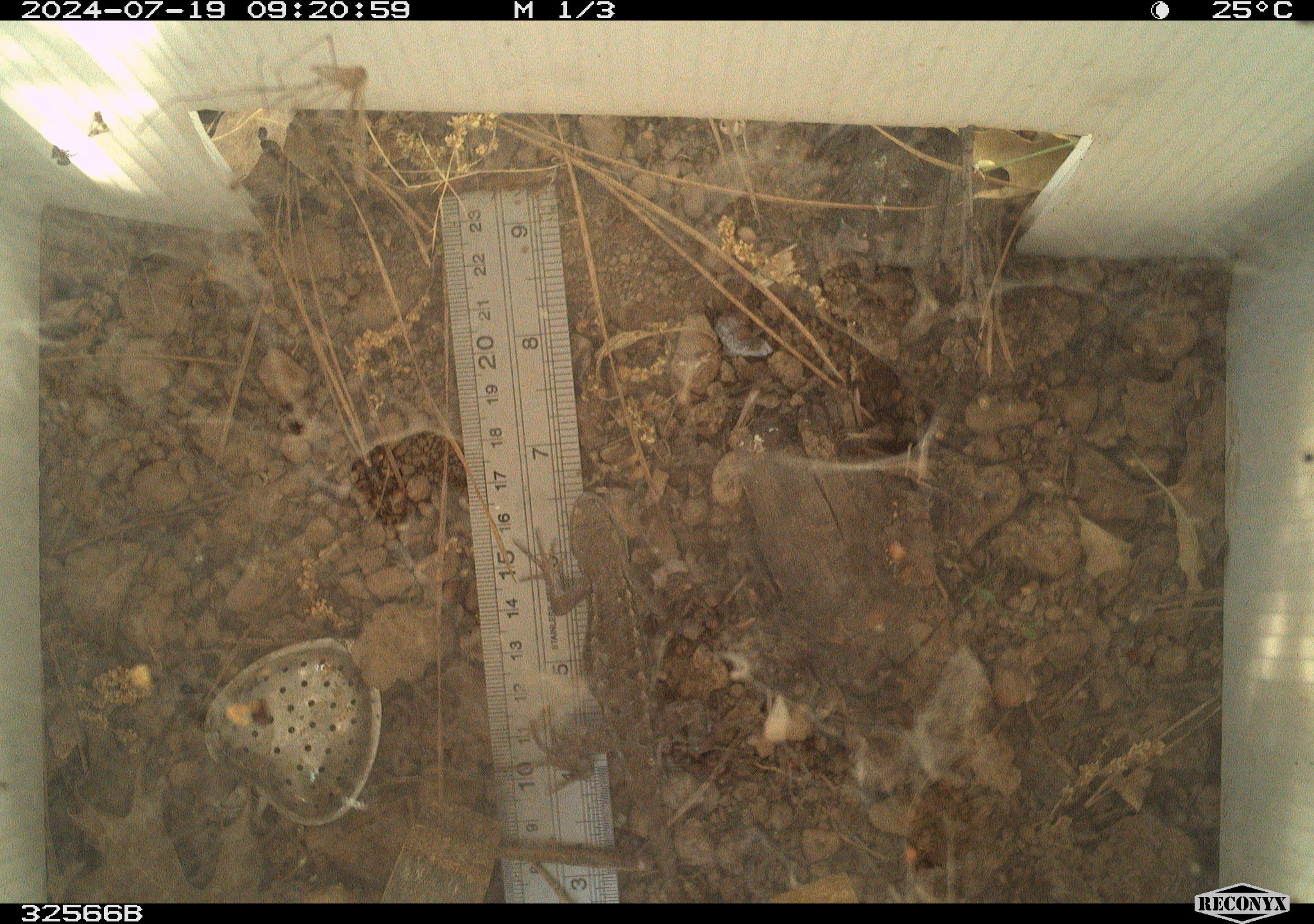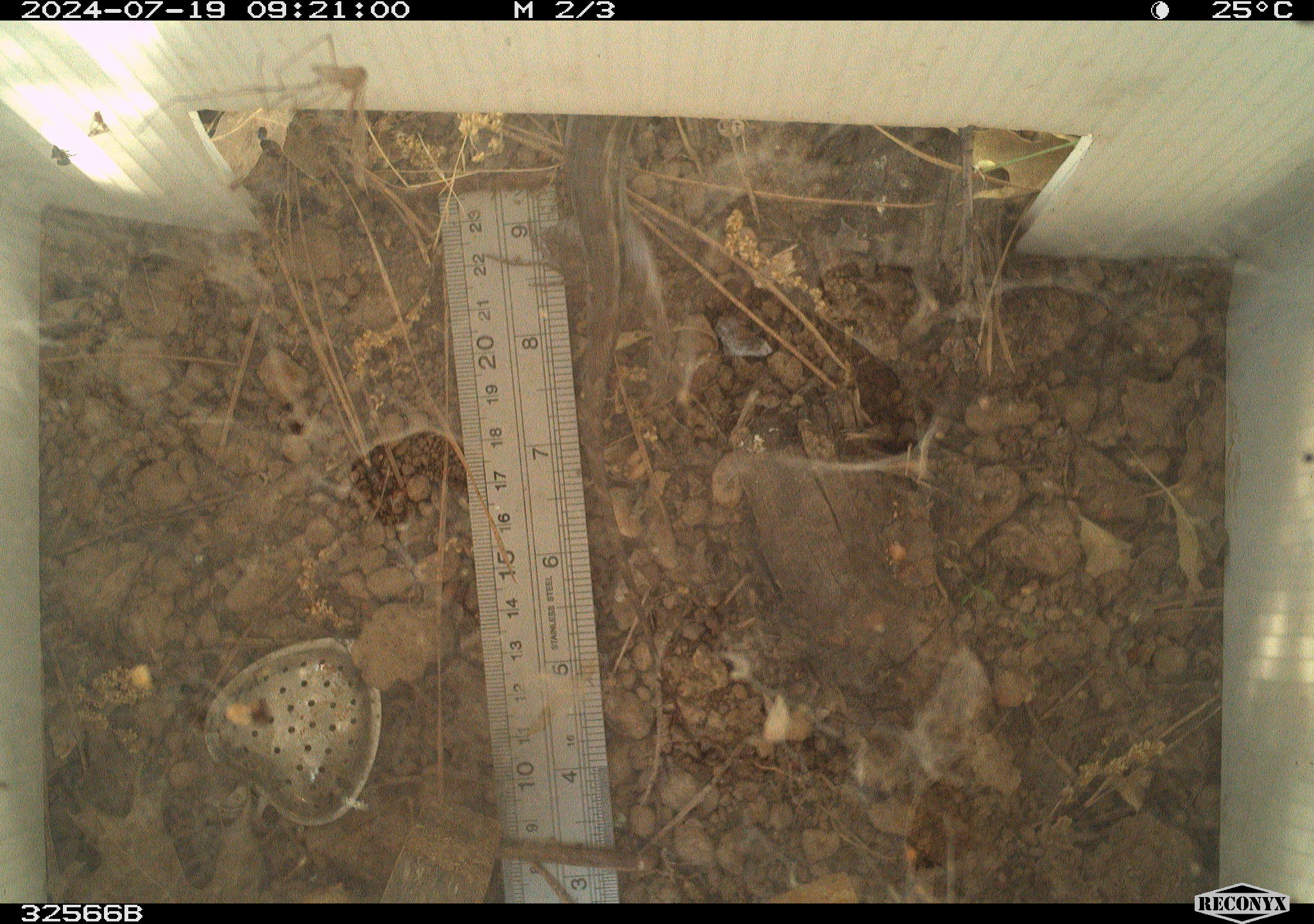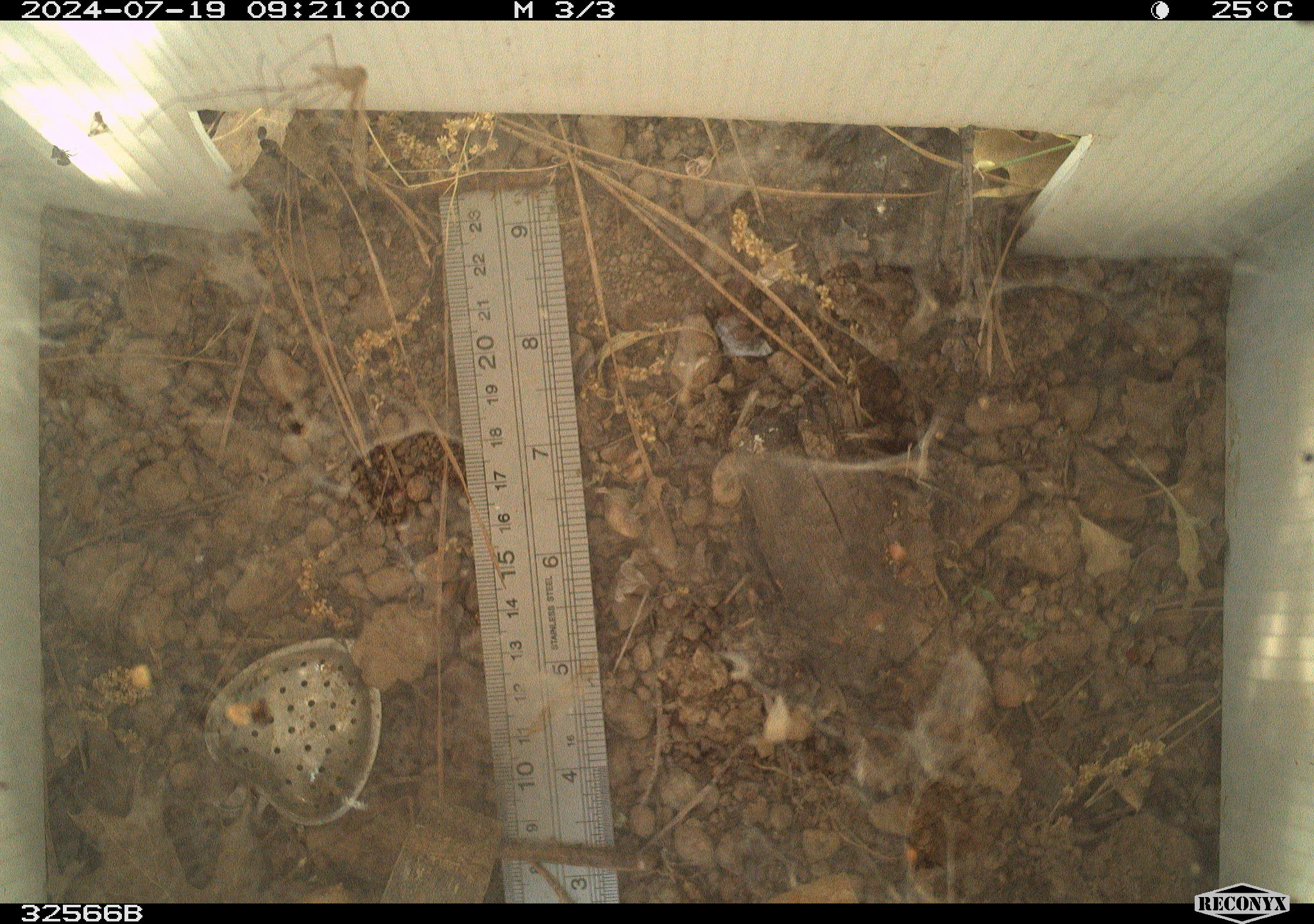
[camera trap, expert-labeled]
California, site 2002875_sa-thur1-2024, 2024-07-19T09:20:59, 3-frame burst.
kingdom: Animalia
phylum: Chordata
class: Reptilia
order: Squamata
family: Phrynosomatidae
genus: Sceloporus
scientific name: Sceloporus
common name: spiny lizards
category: sceloporus species